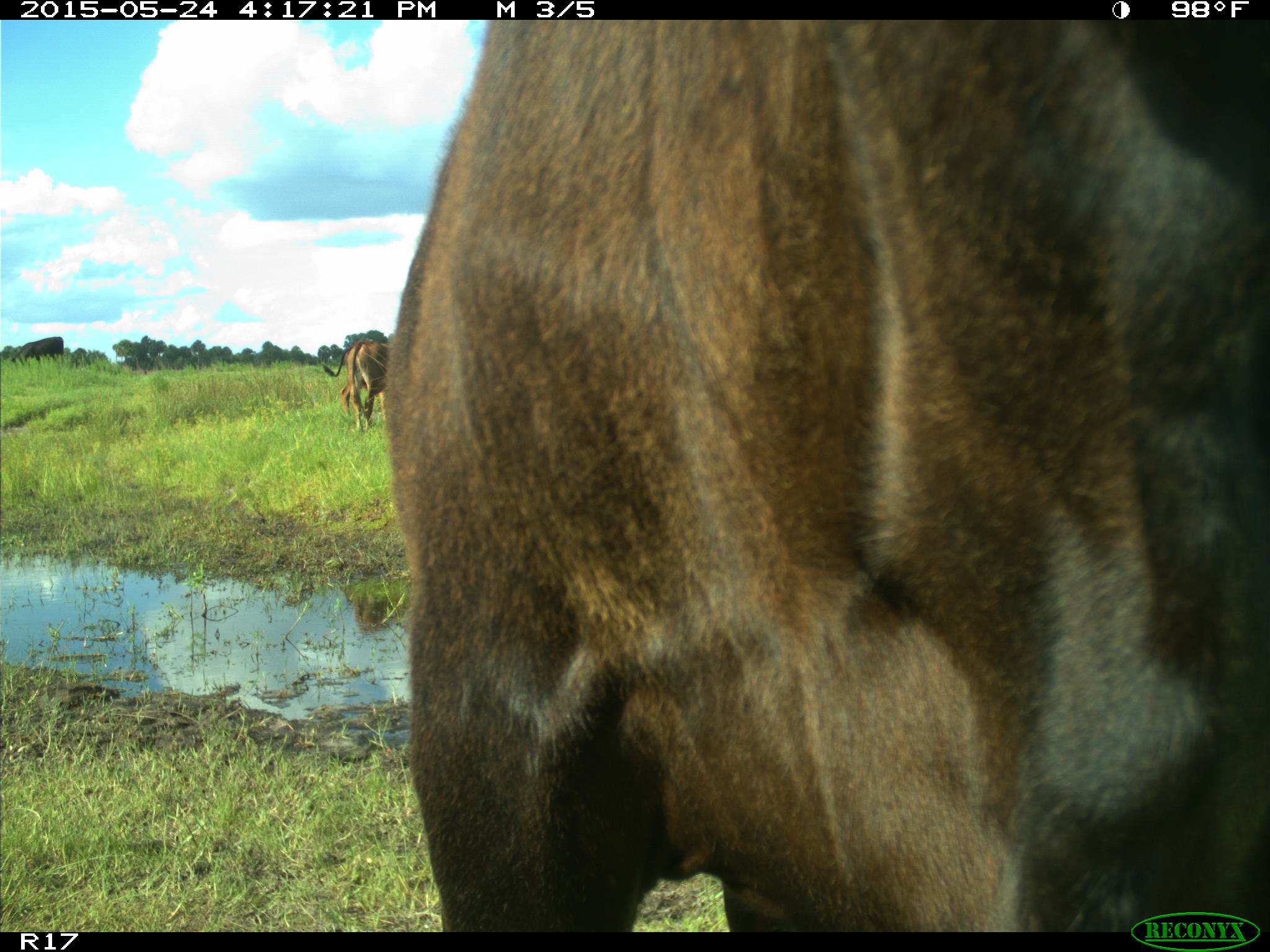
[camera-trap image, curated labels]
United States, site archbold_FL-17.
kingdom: Animalia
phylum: Chordata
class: Mammalia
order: Artiodactyla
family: Bovidae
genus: Bos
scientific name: Bos taurus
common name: domestic cow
Bos taurus (domestic cow).